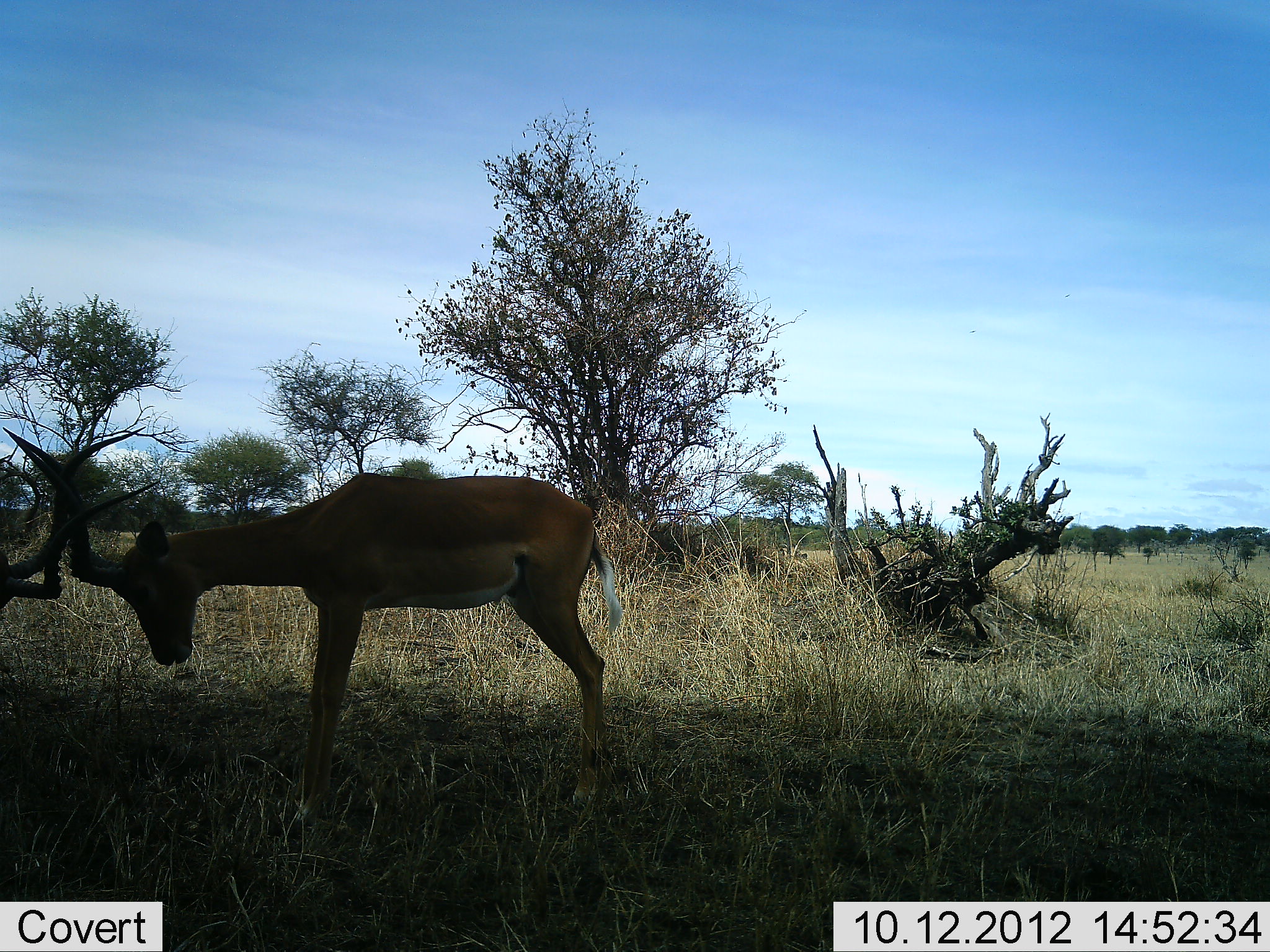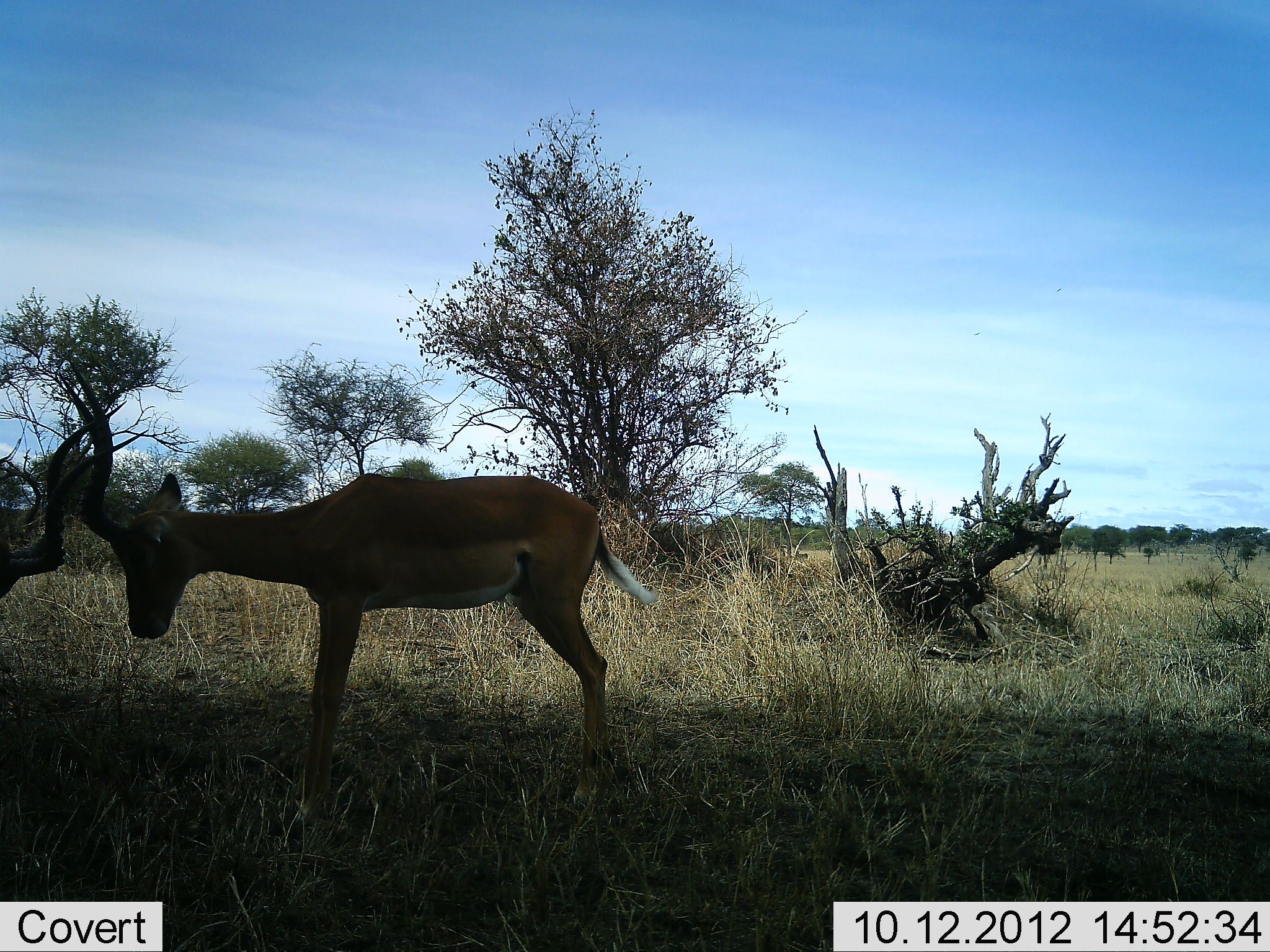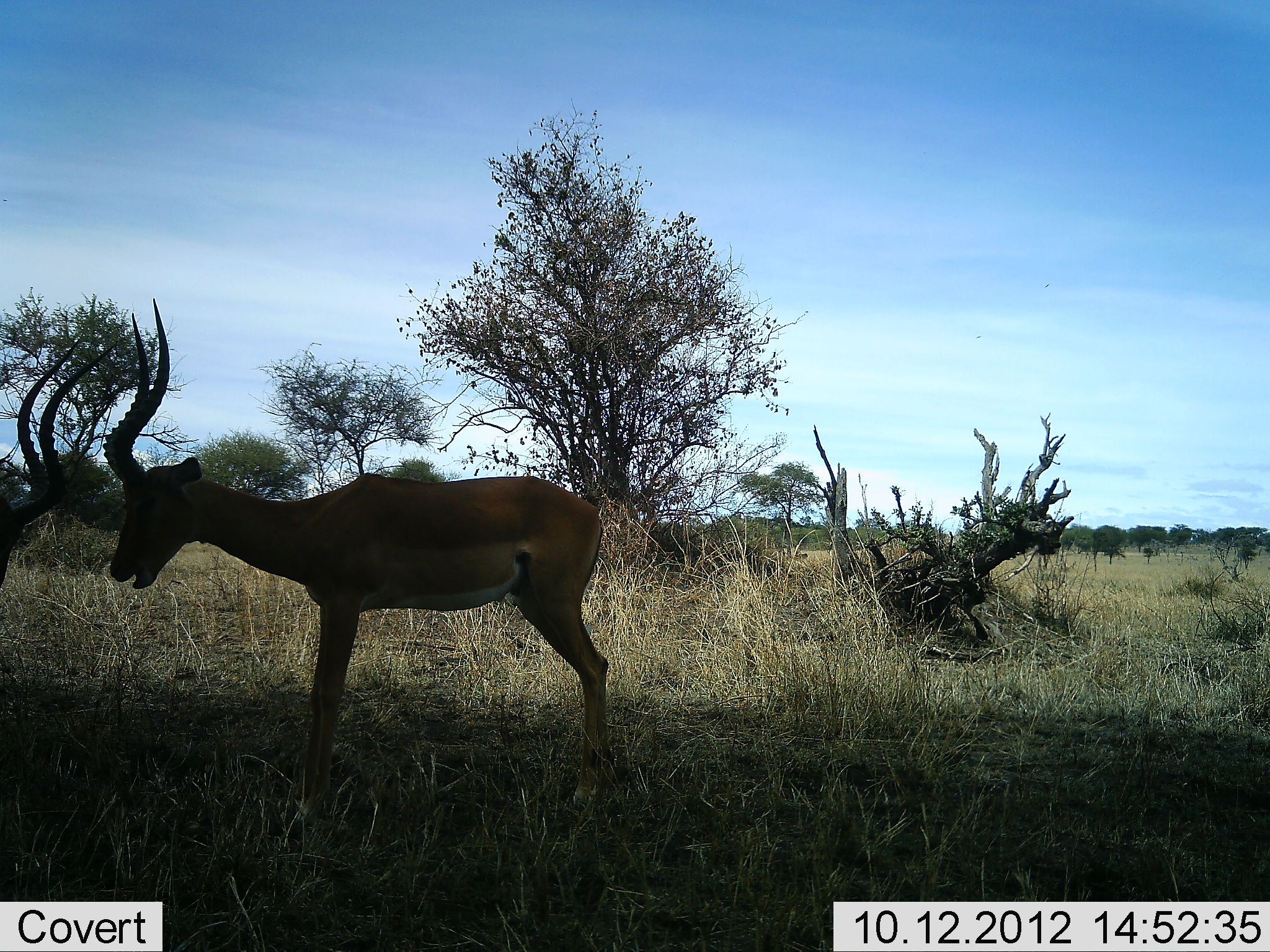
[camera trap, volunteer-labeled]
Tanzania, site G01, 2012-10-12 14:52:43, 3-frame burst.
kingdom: Animalia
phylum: Chordata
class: Mammalia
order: Artiodactyla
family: Bovidae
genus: Aepyceros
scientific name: Aepyceros melampus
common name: impala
Impala (Aepyceros melampus), count 2. Behavior (volunteer vote fractions): standing 50%, resting 0%, moving 0%, interacting 80%. Young present (vote fraction): 0%. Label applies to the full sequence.